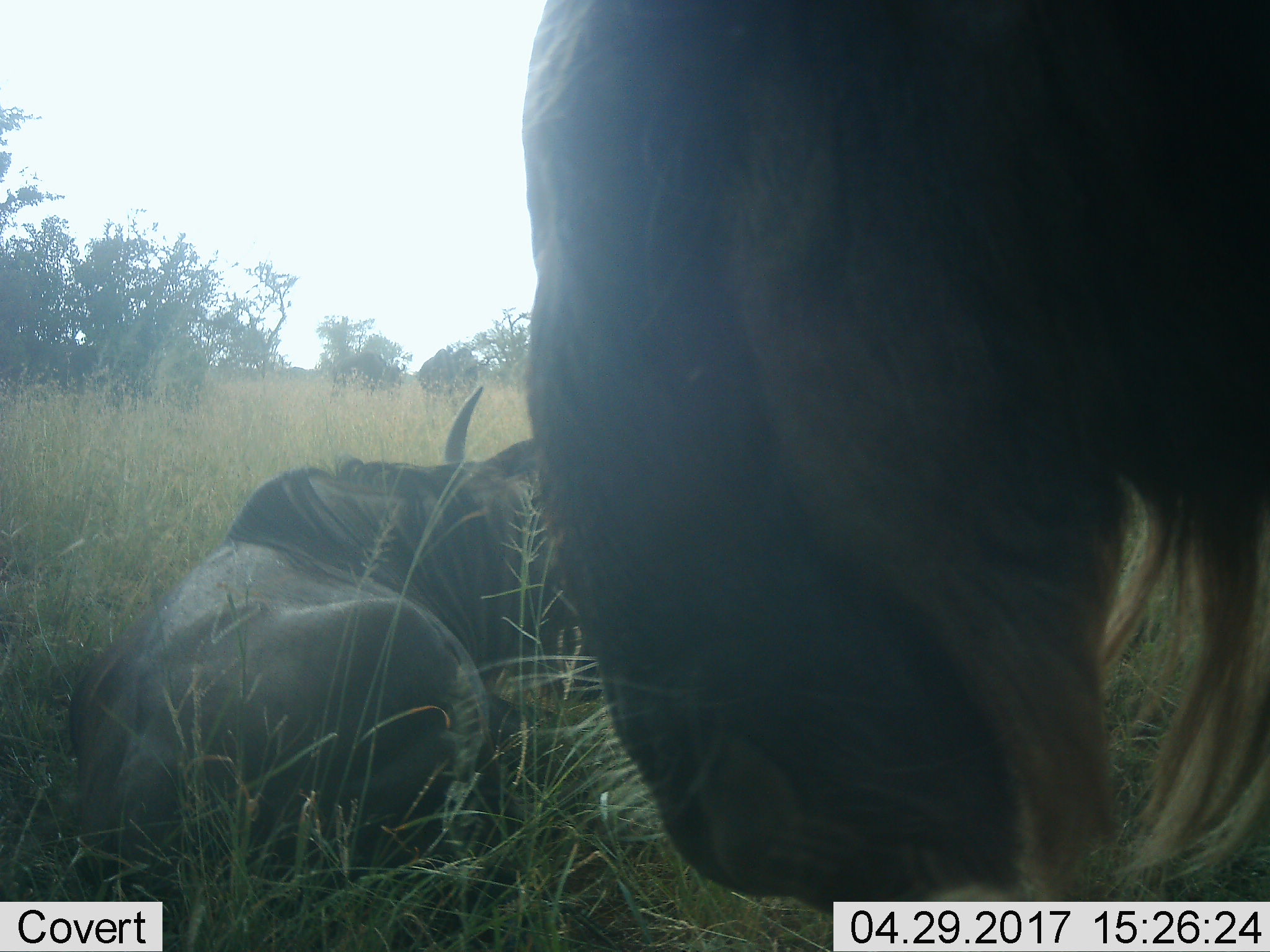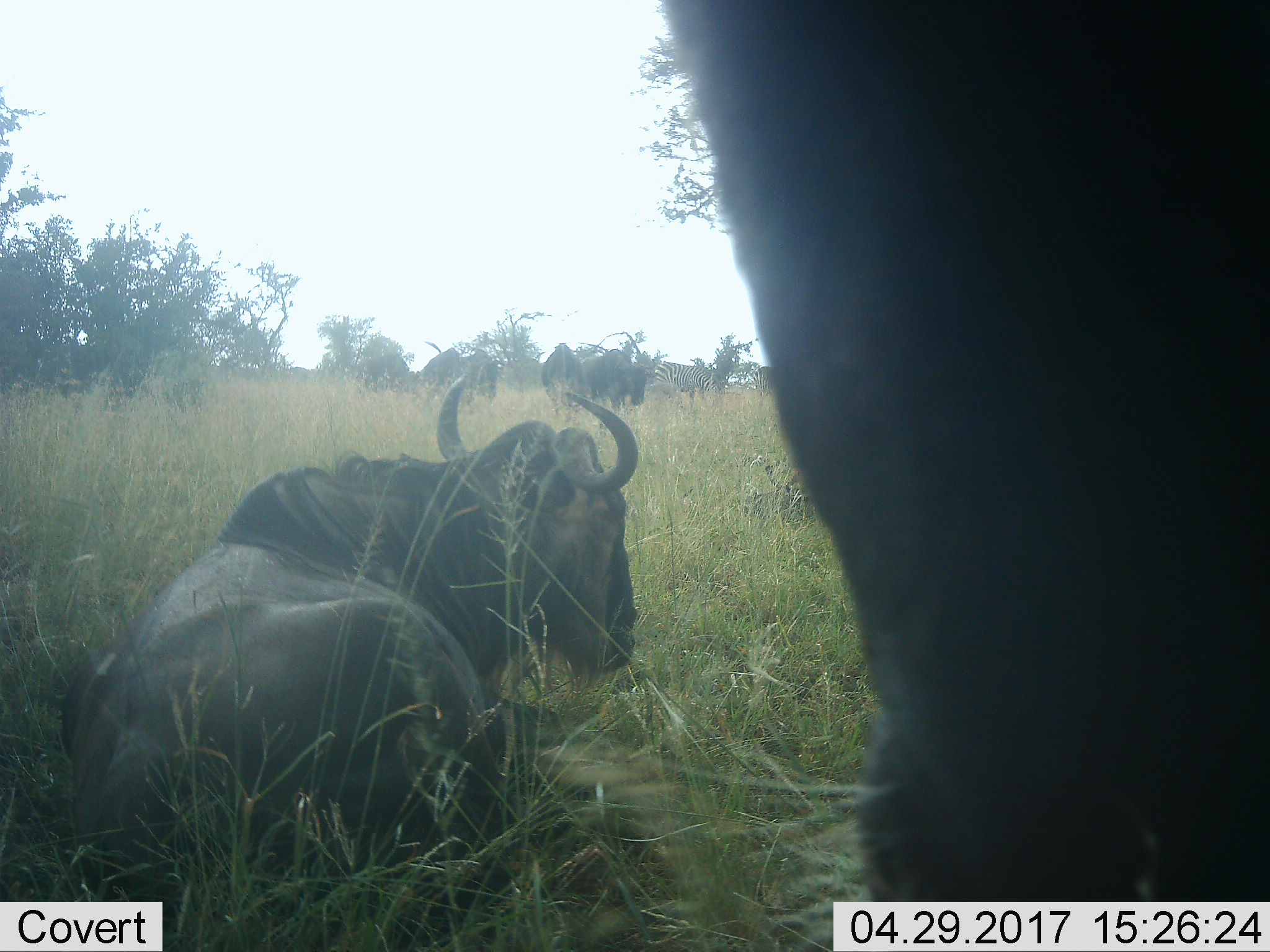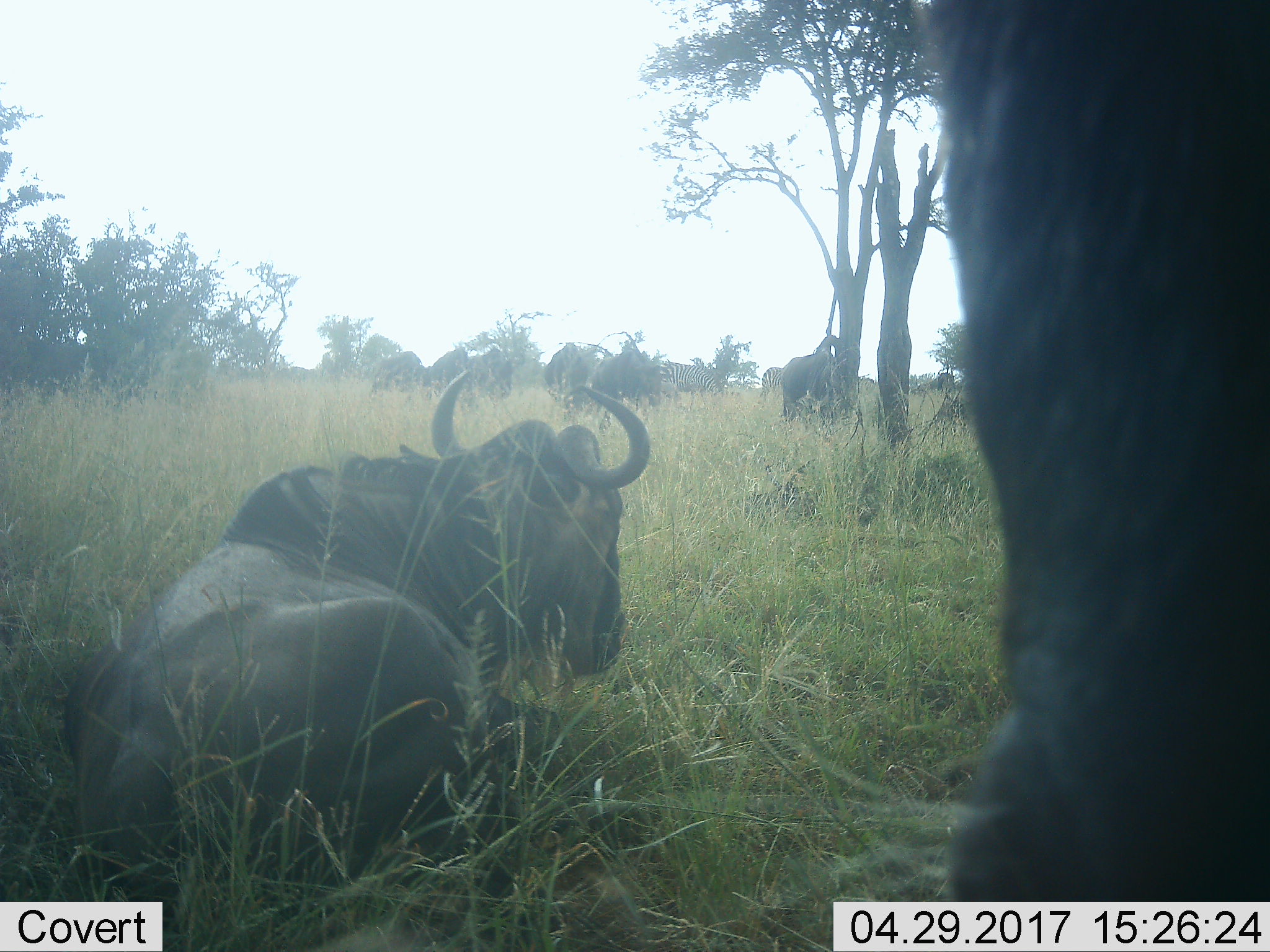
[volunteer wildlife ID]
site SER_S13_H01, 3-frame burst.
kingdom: Animalia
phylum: Chordata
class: Mammalia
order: Artiodactyla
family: Bovidae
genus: Connochaetes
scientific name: Connochaetes taurinus taurinus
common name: blue wildebeest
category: wildebeestblue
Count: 4.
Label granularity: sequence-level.